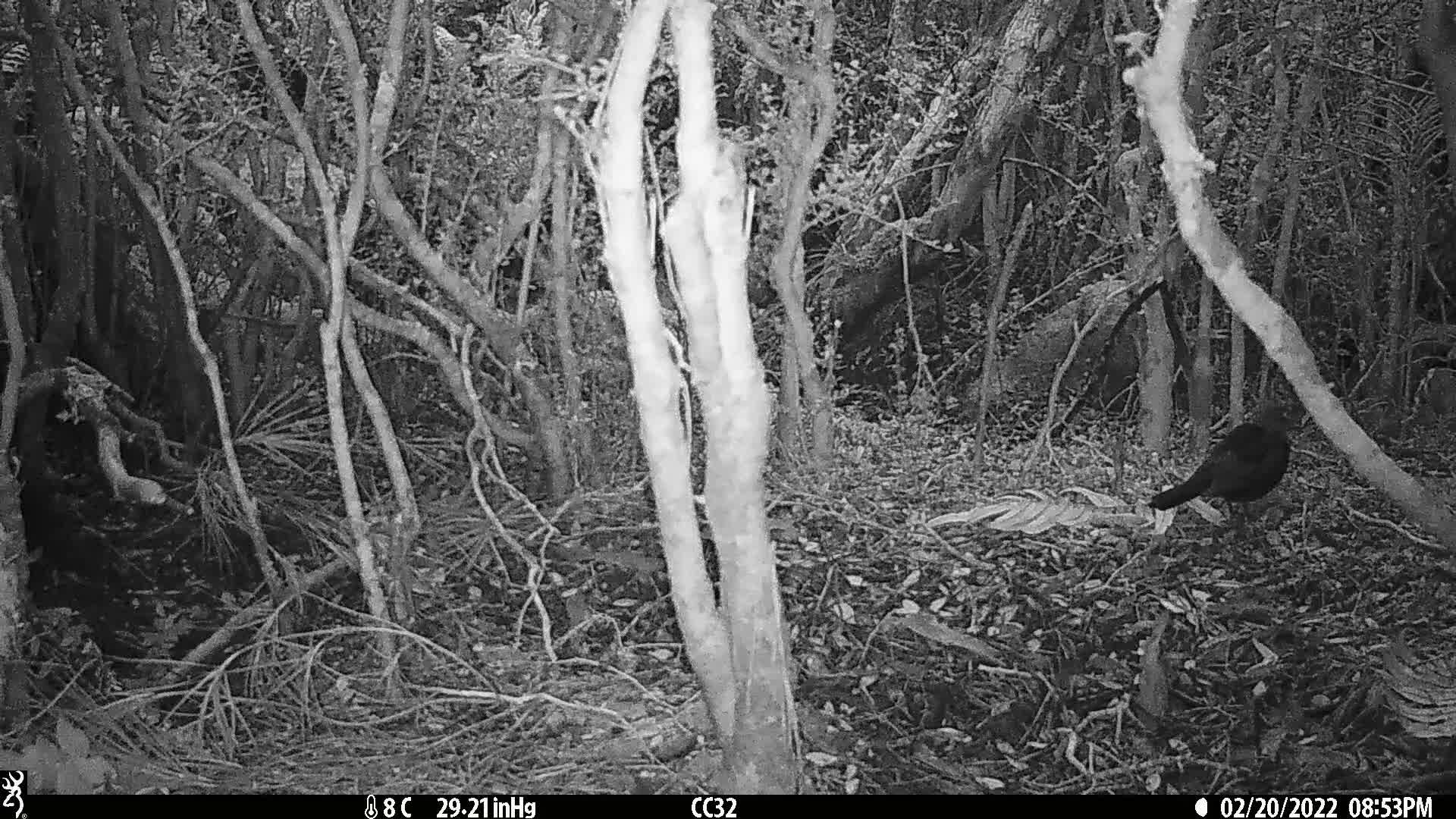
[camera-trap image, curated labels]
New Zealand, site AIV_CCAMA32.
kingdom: Animalia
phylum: Chordata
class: Aves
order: Passeriformes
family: Turdidae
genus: Turdus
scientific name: Turdus merula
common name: eurasian blackbird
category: blackbird